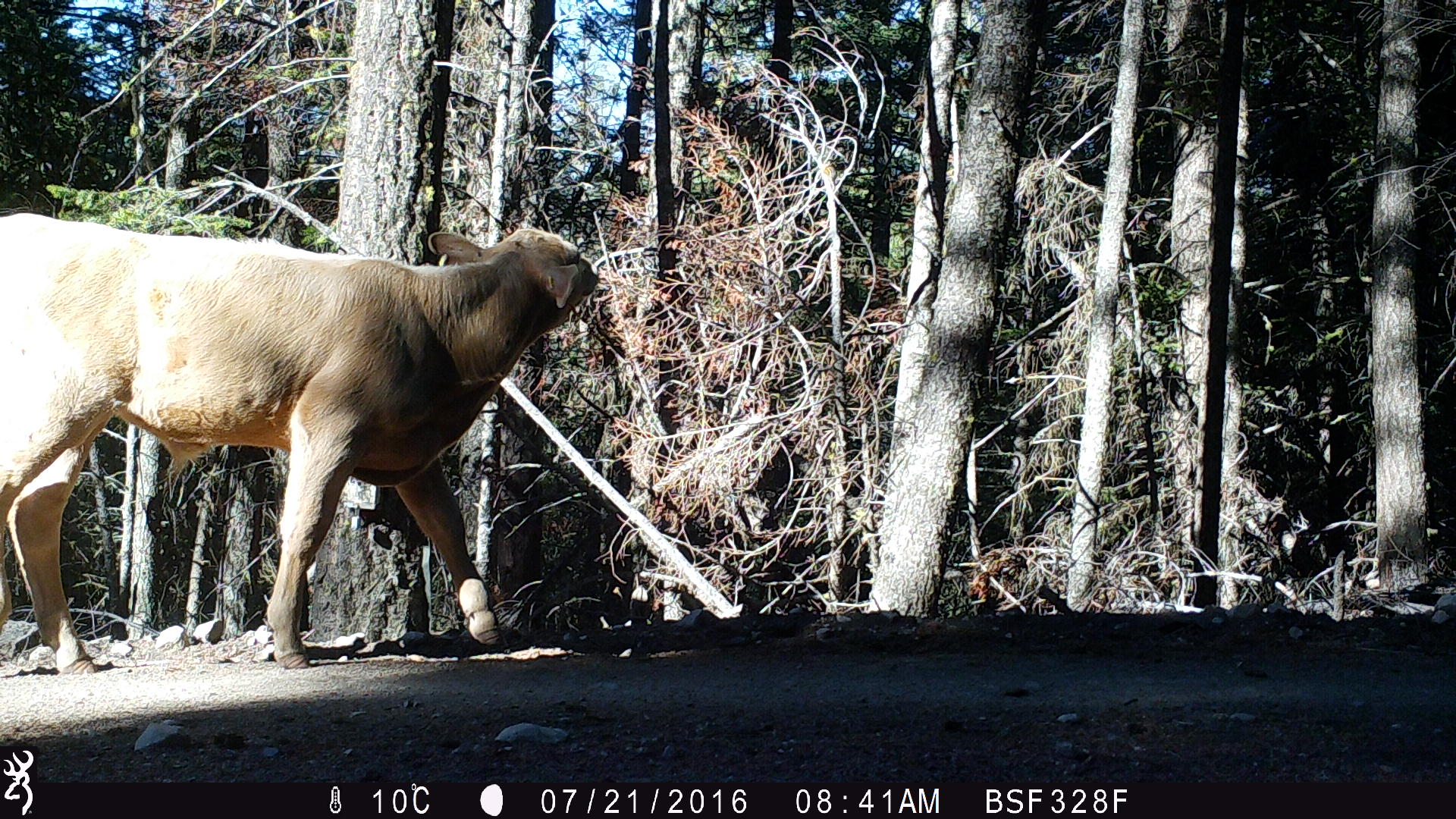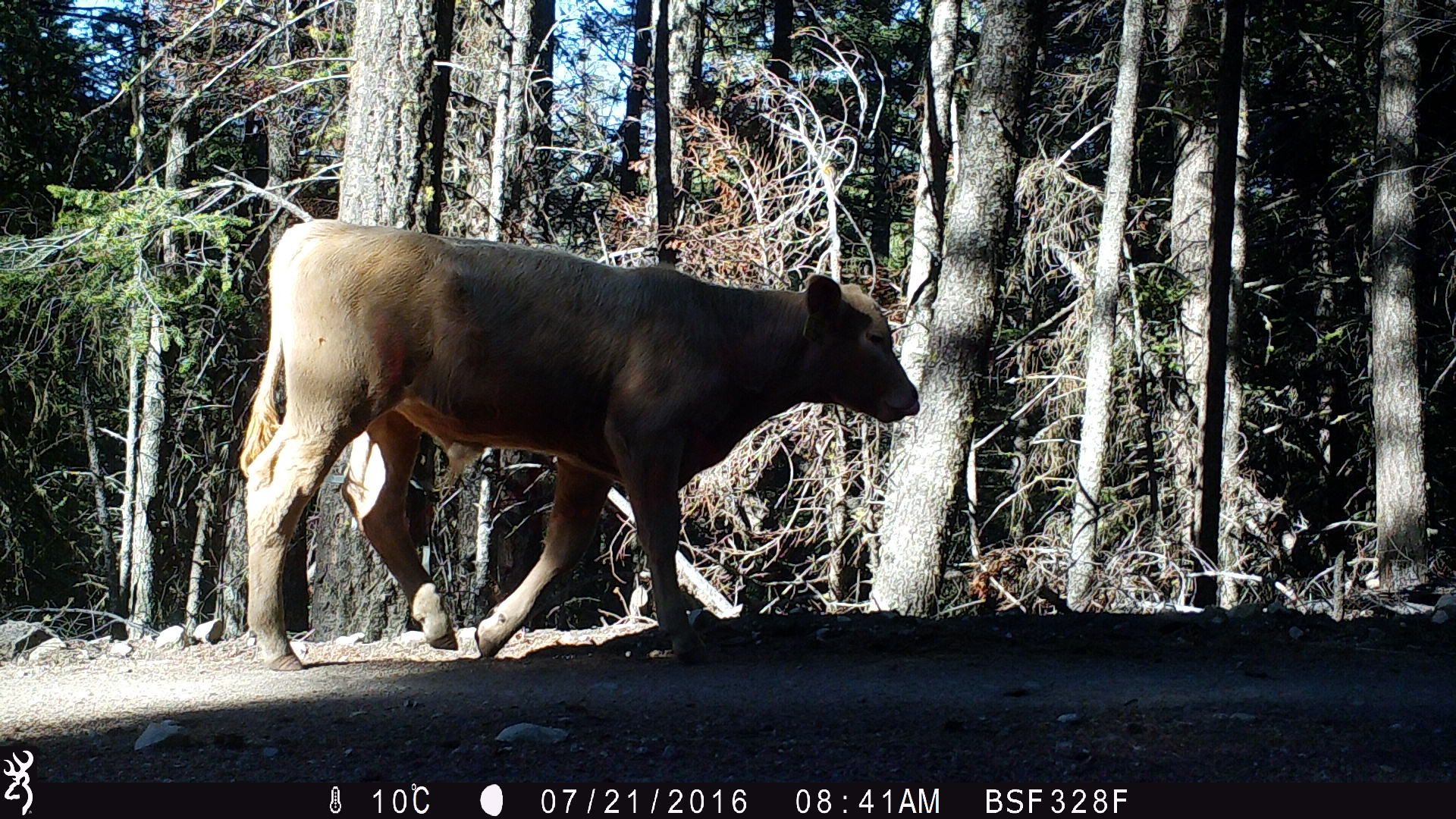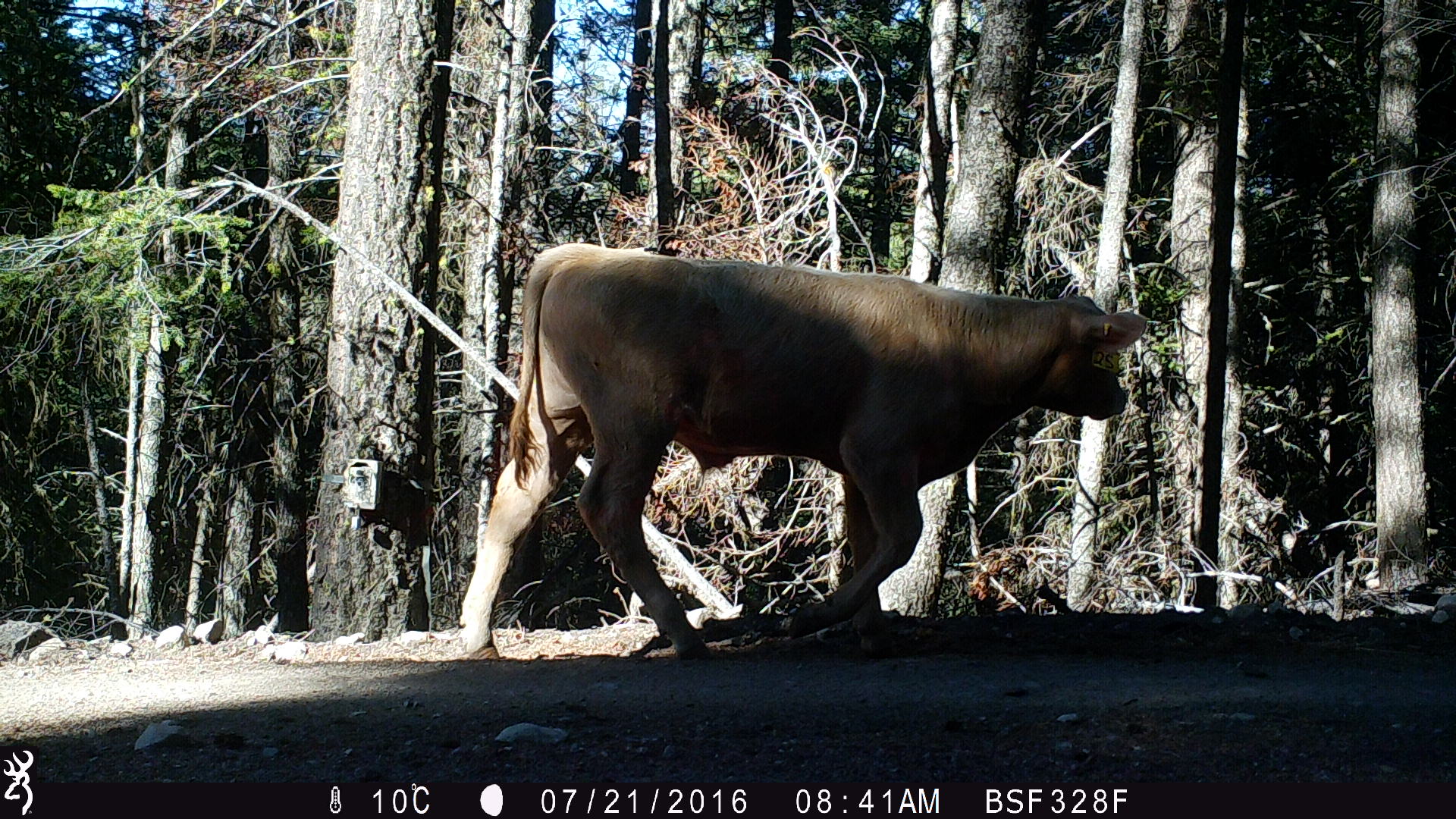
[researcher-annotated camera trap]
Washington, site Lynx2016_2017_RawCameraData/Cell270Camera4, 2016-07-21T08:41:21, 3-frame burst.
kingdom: Animalia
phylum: Chordata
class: Mammalia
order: Artiodactyla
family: Bovidae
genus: Bos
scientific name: Bos taurus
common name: domestic cattle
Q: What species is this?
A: Domestic cattle (Bos taurus).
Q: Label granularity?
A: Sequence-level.